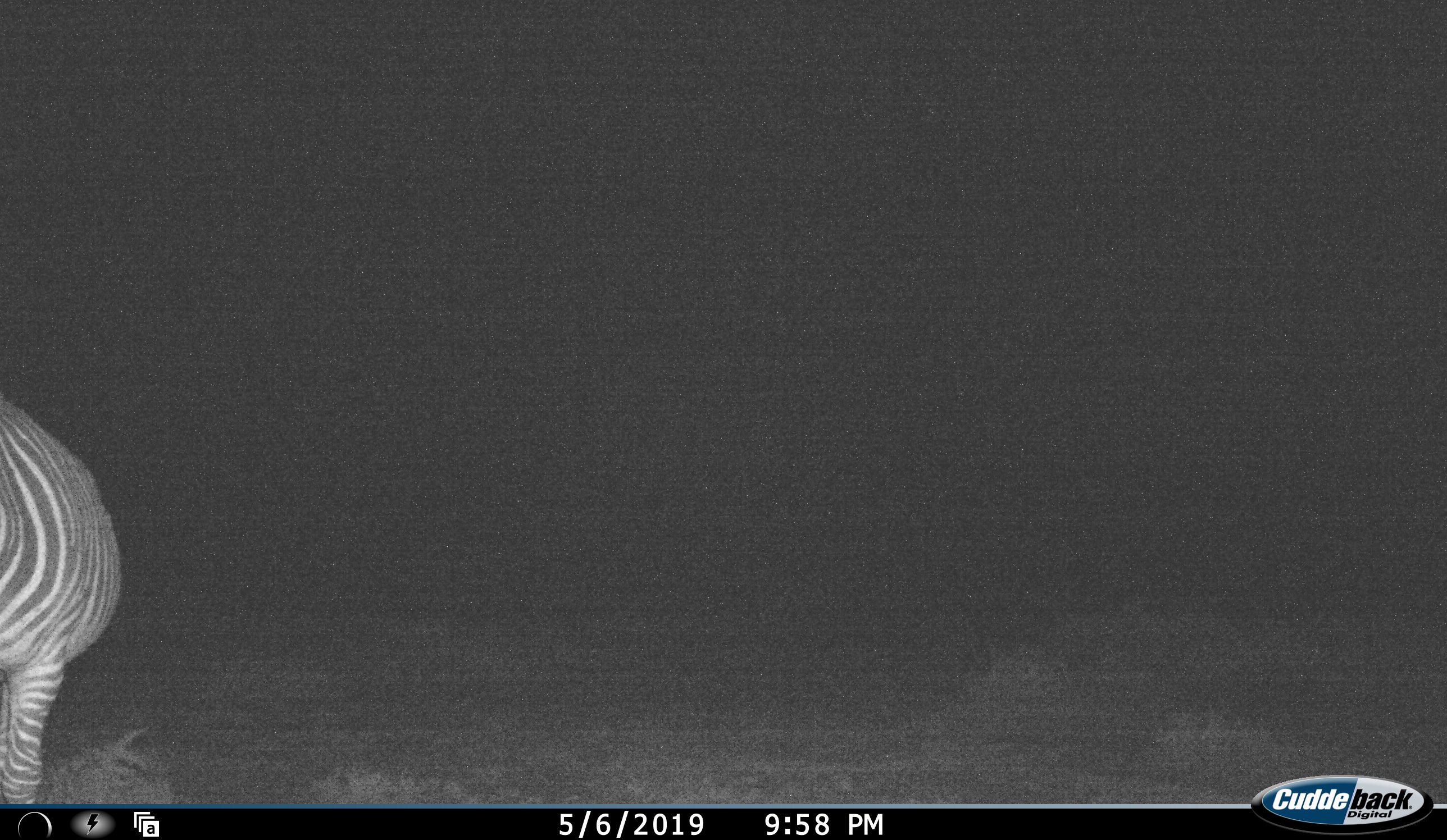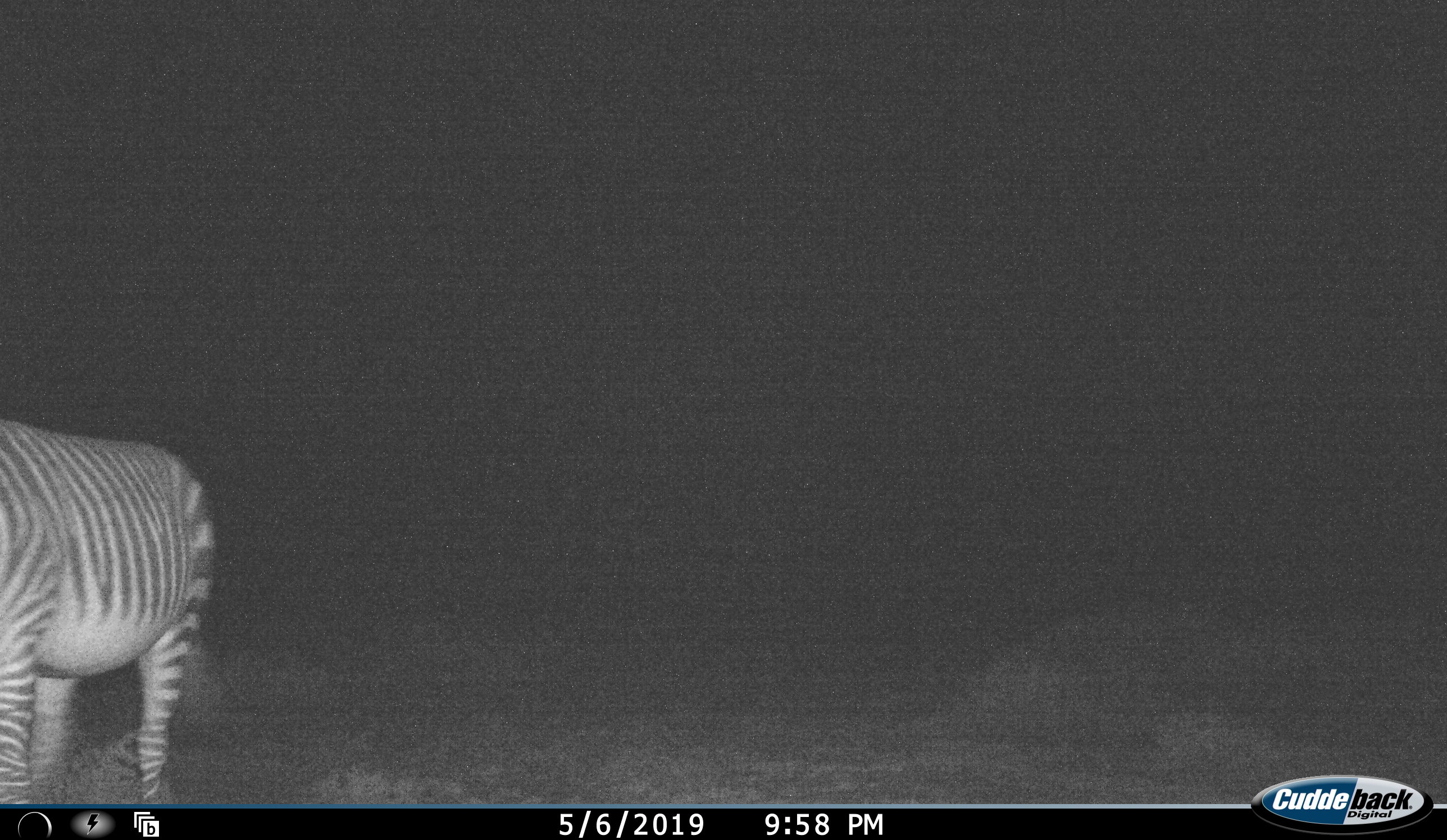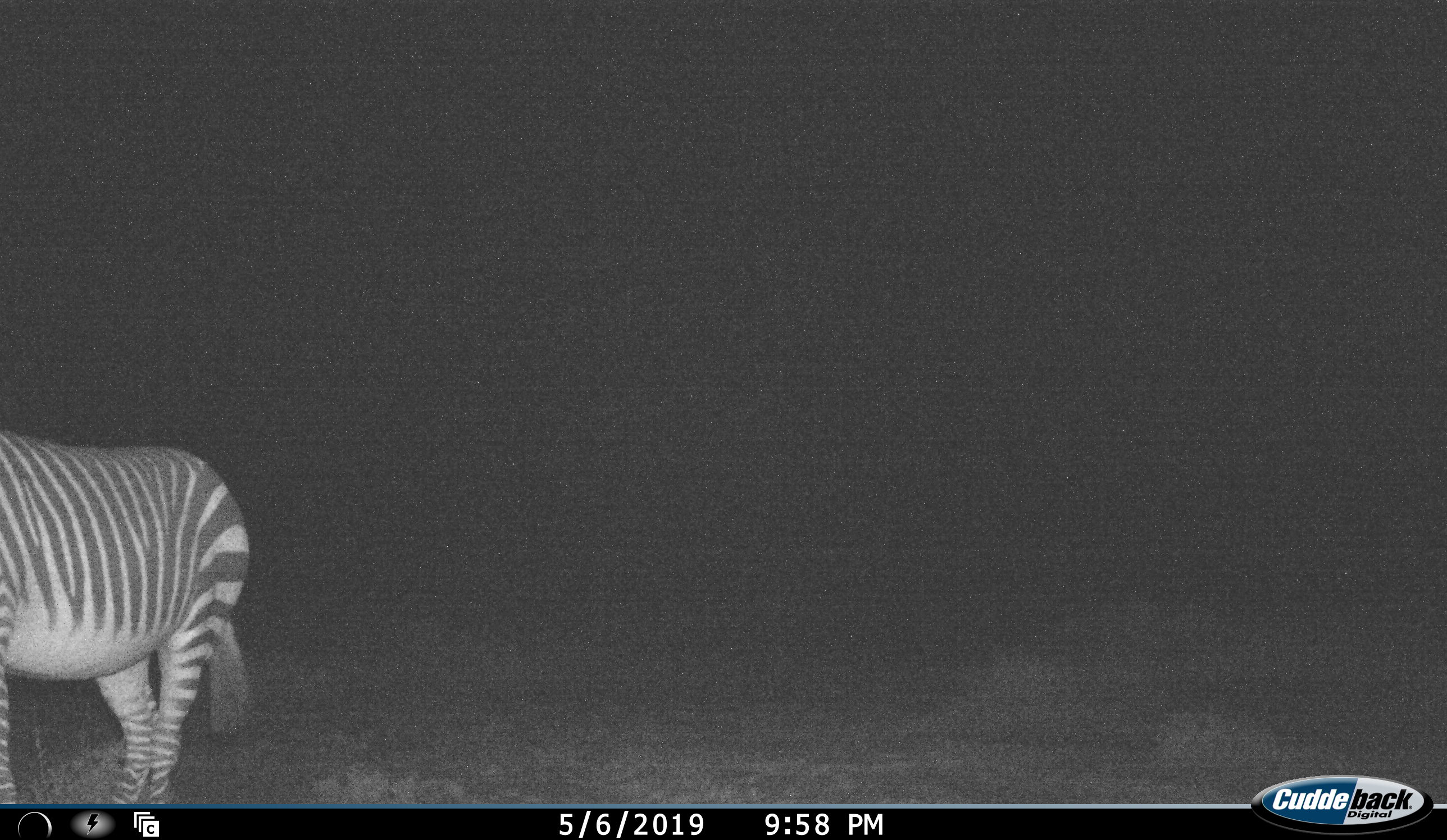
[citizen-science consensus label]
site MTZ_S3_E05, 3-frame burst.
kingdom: Animalia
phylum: Chordata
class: Mammalia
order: Perissodactyla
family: Equidae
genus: Equus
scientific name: Equus zebra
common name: mountain zebra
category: zebramountain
Zebramountain (mountain zebra) (Equus zebra), count 1. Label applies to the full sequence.